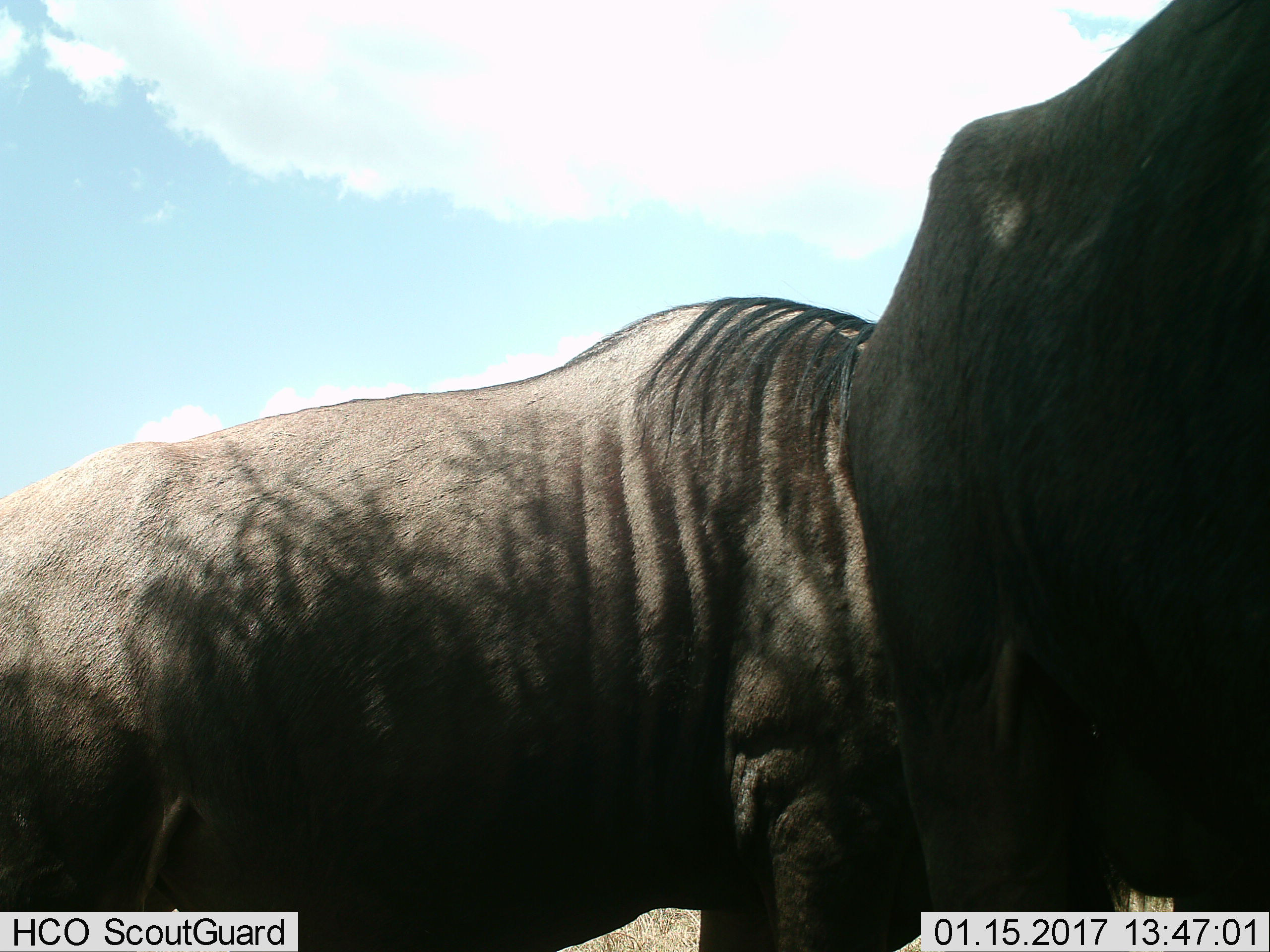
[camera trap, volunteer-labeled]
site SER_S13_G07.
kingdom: Animalia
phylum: Chordata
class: Mammalia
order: Artiodactyla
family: Bovidae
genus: Connochaetes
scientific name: Connochaetes taurinus taurinus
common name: blue wildebeest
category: wildebeestblue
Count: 2.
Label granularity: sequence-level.